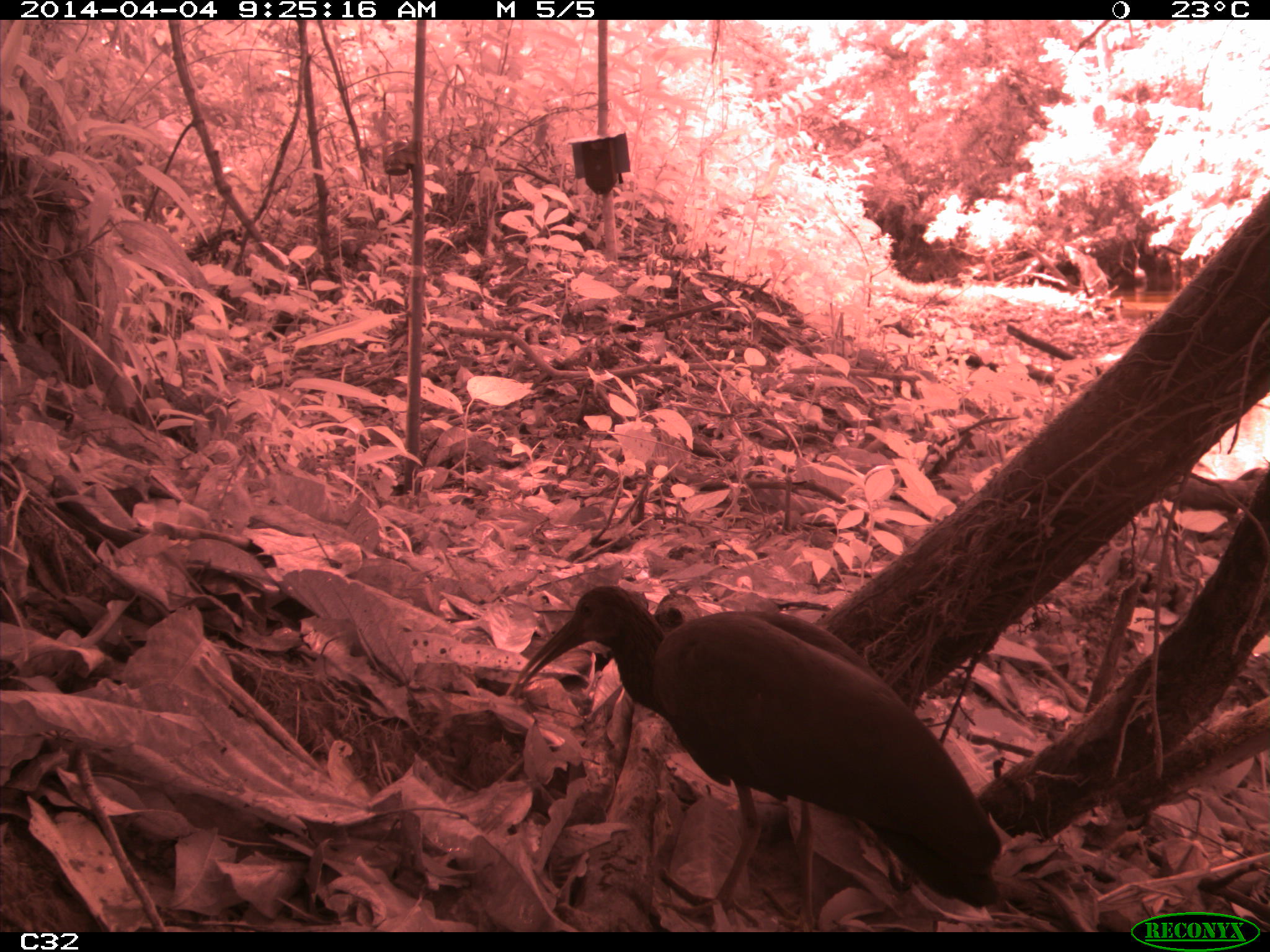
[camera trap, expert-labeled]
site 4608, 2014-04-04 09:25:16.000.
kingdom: Animalia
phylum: Chordata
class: Aves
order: Pelecaniformes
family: Threskiornithidae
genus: Mesembrinibis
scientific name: Mesembrinibis cayennensis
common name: green ibis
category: mesembrinis cayannensis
Mesembrinis cayannensis (green ibis) (Mesembrinibis cayennensis), count 2, age adult.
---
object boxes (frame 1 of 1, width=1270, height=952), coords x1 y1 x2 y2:
mesembrinis cayannensis: 507 583 1003 928